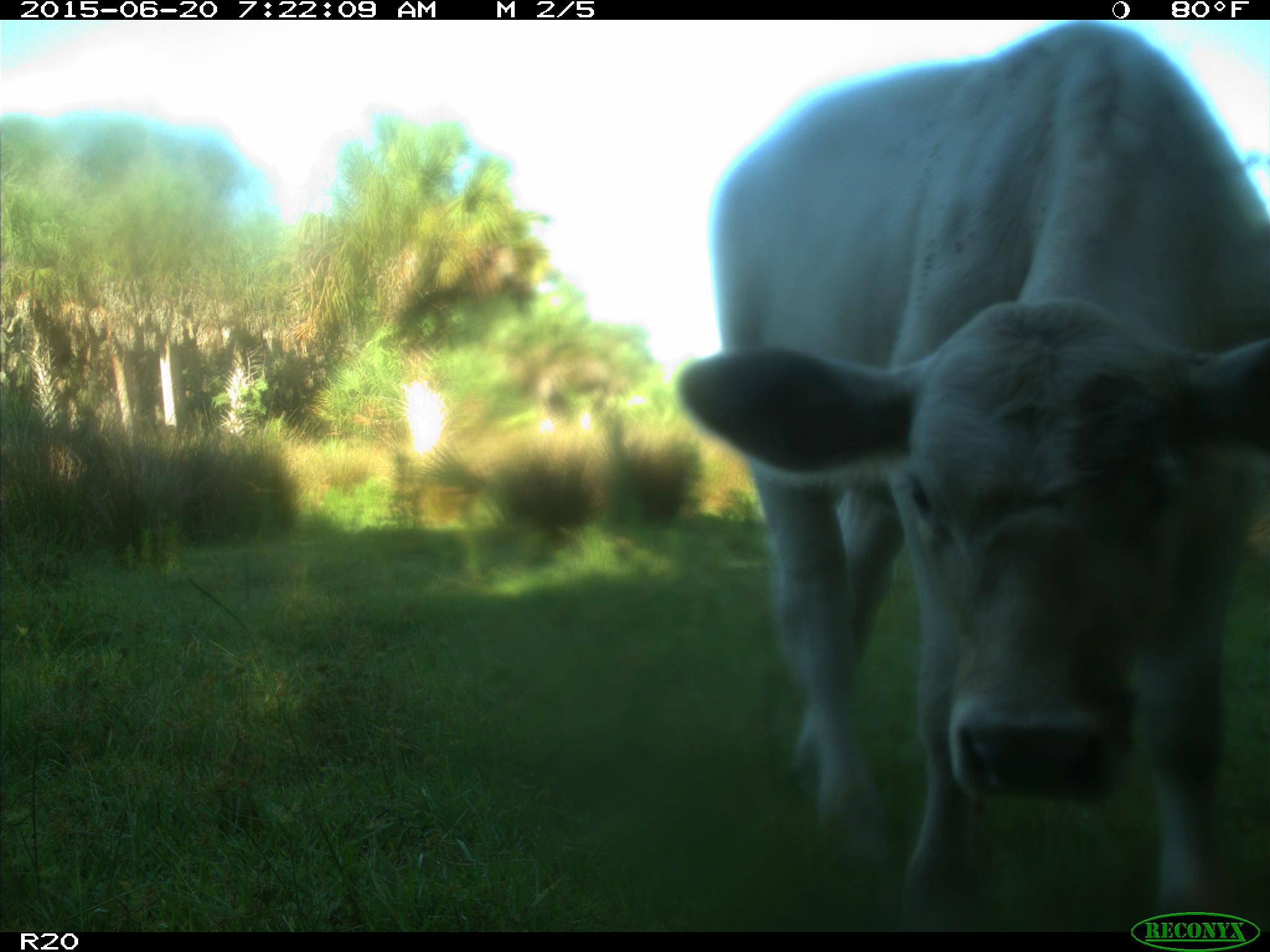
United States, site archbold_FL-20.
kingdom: Animalia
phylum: Chordata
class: Mammalia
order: Artiodactyla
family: Bovidae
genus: Bos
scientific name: Bos taurus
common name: domestic cow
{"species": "Bos taurus (domestic cow)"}